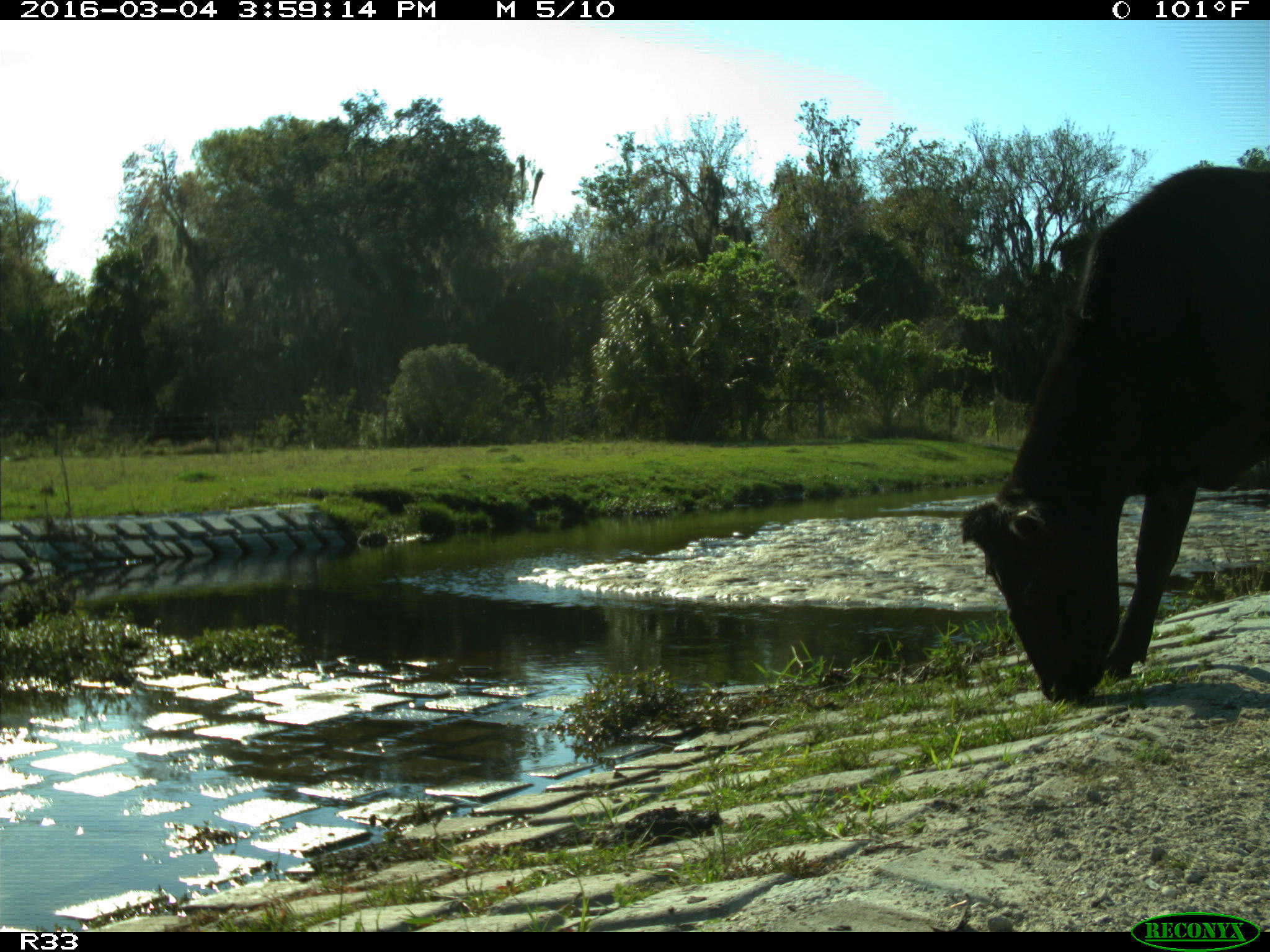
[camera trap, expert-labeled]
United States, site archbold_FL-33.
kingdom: Animalia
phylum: Chordata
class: Mammalia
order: Artiodactyla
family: Bovidae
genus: Bos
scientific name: Bos taurus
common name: domestic cow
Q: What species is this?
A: Bos taurus (domestic cow).